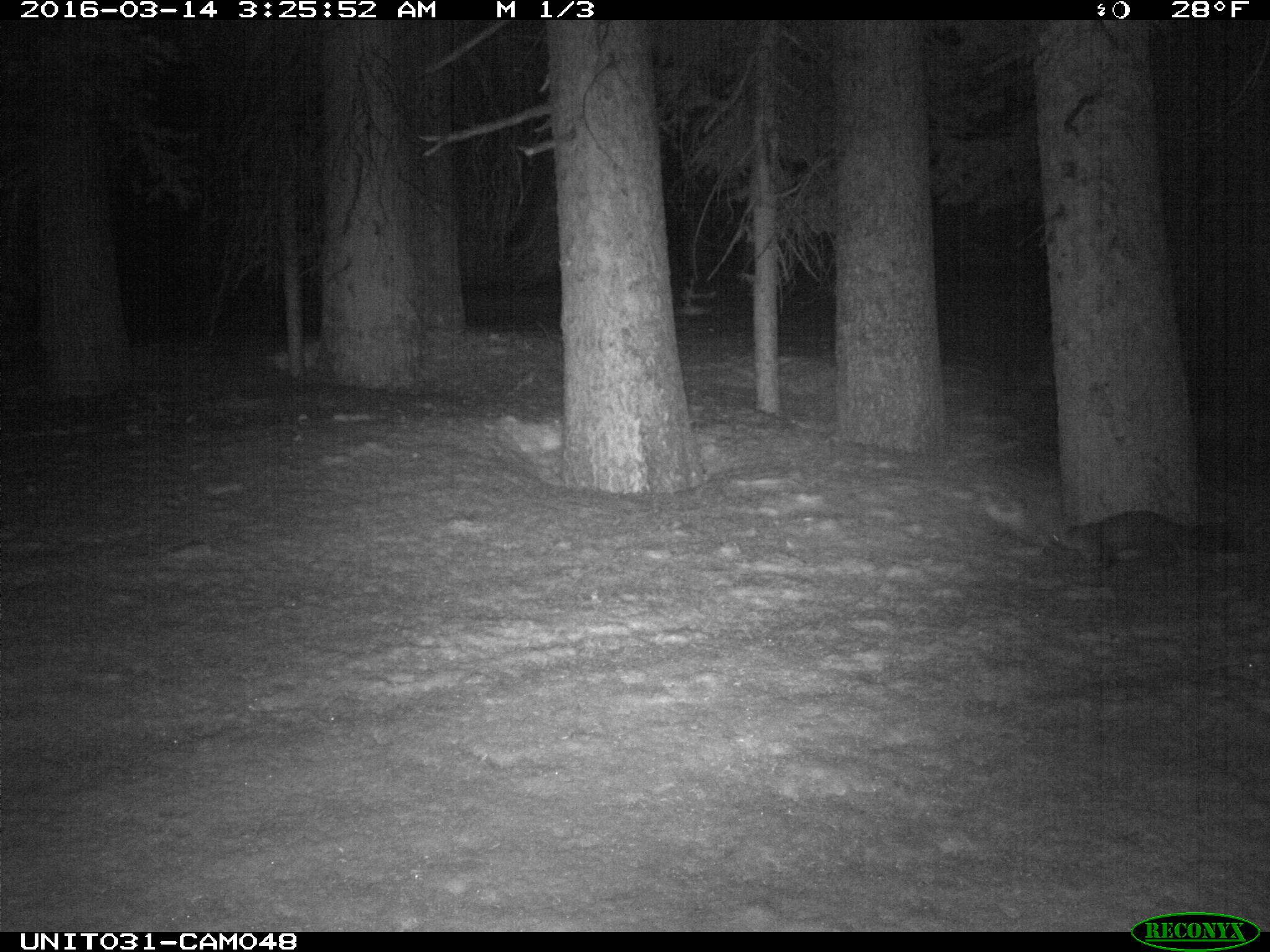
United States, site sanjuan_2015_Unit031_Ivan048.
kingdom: Animalia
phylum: Chordata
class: Mammalia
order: Carnivora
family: Mustelidae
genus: Martes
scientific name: Martes americana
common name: american marten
Martes americana (american marten).